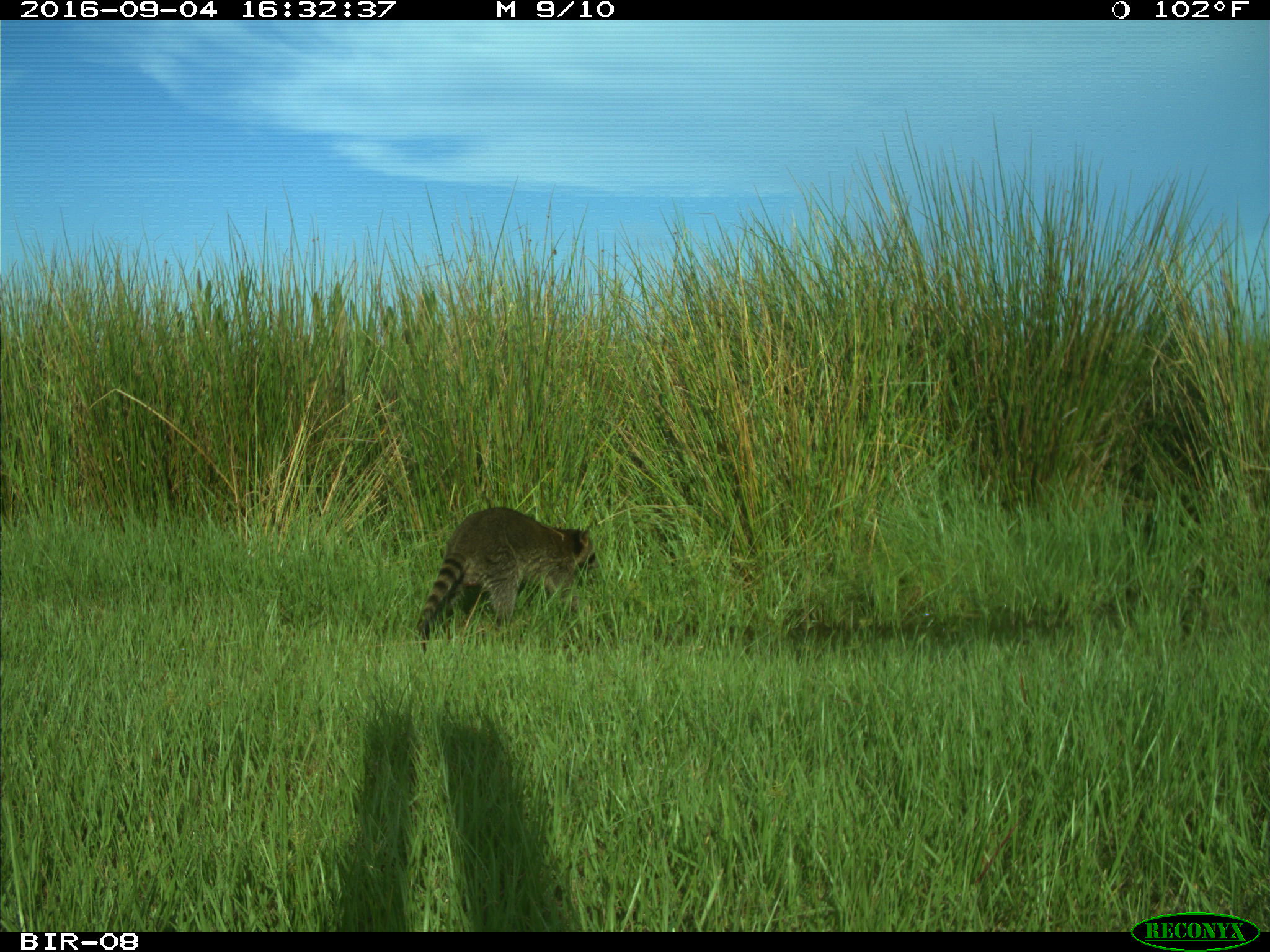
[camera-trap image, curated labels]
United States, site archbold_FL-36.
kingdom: Animalia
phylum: Chordata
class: Mammalia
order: Carnivora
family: Procyonidae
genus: Procyon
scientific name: Procyon lotor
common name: common raccoon